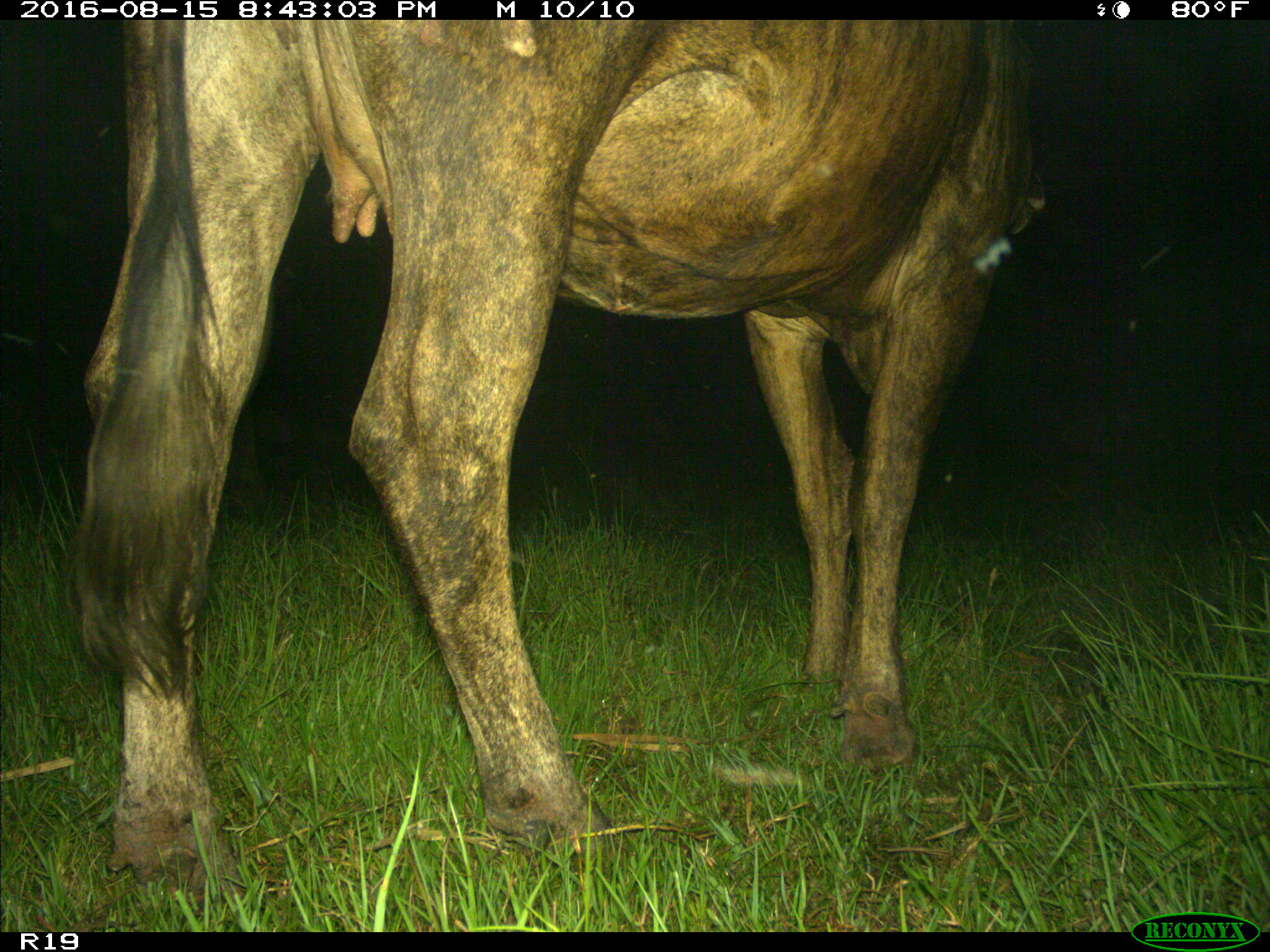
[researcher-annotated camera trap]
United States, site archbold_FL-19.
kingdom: Animalia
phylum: Chordata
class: Mammalia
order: Artiodactyla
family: Bovidae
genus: Bos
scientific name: Bos taurus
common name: domestic cow